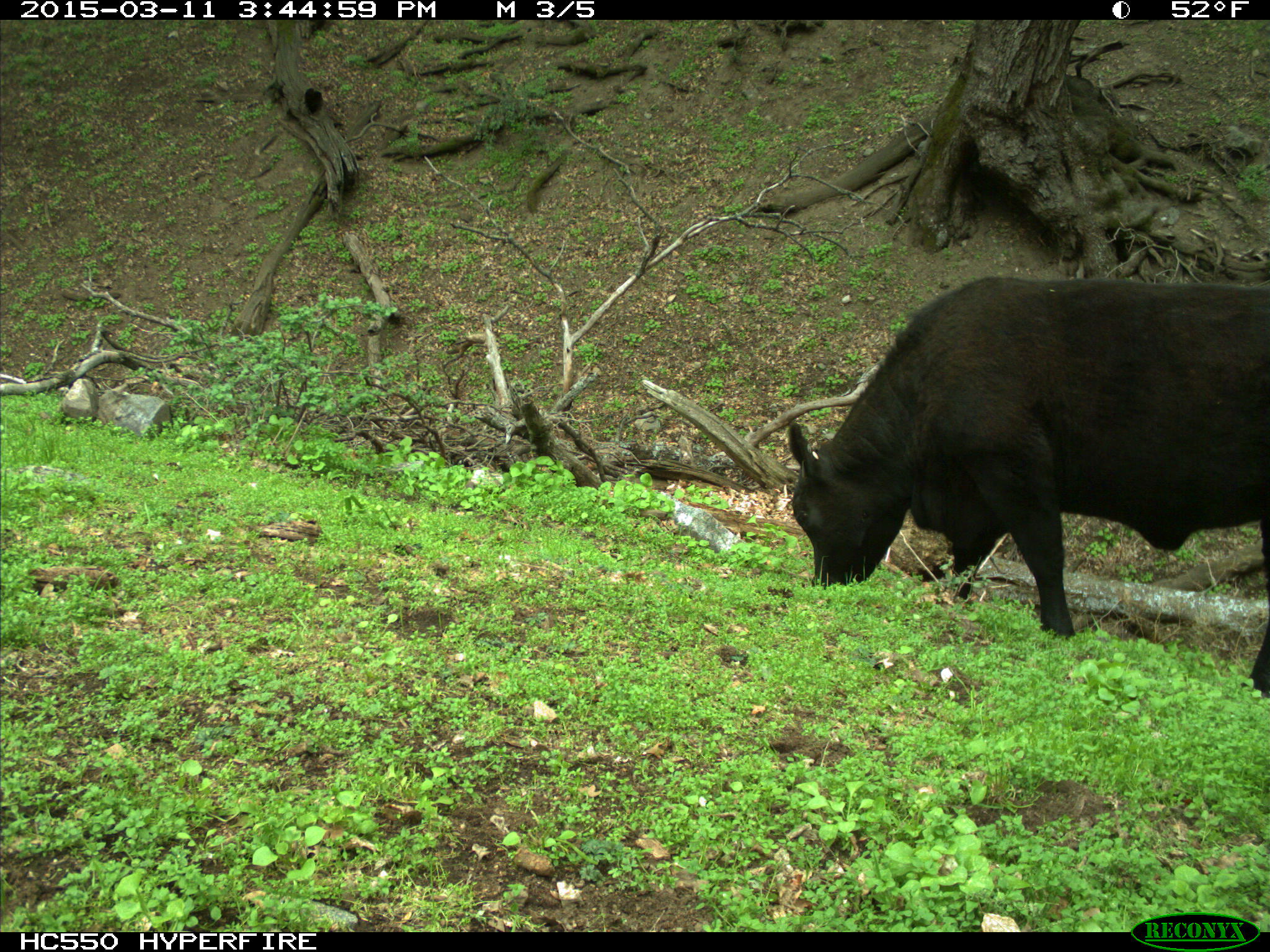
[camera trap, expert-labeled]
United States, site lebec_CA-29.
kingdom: Animalia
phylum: Chordata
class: Mammalia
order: Artiodactyla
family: Bovidae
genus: Bos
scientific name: Bos taurus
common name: domestic cow